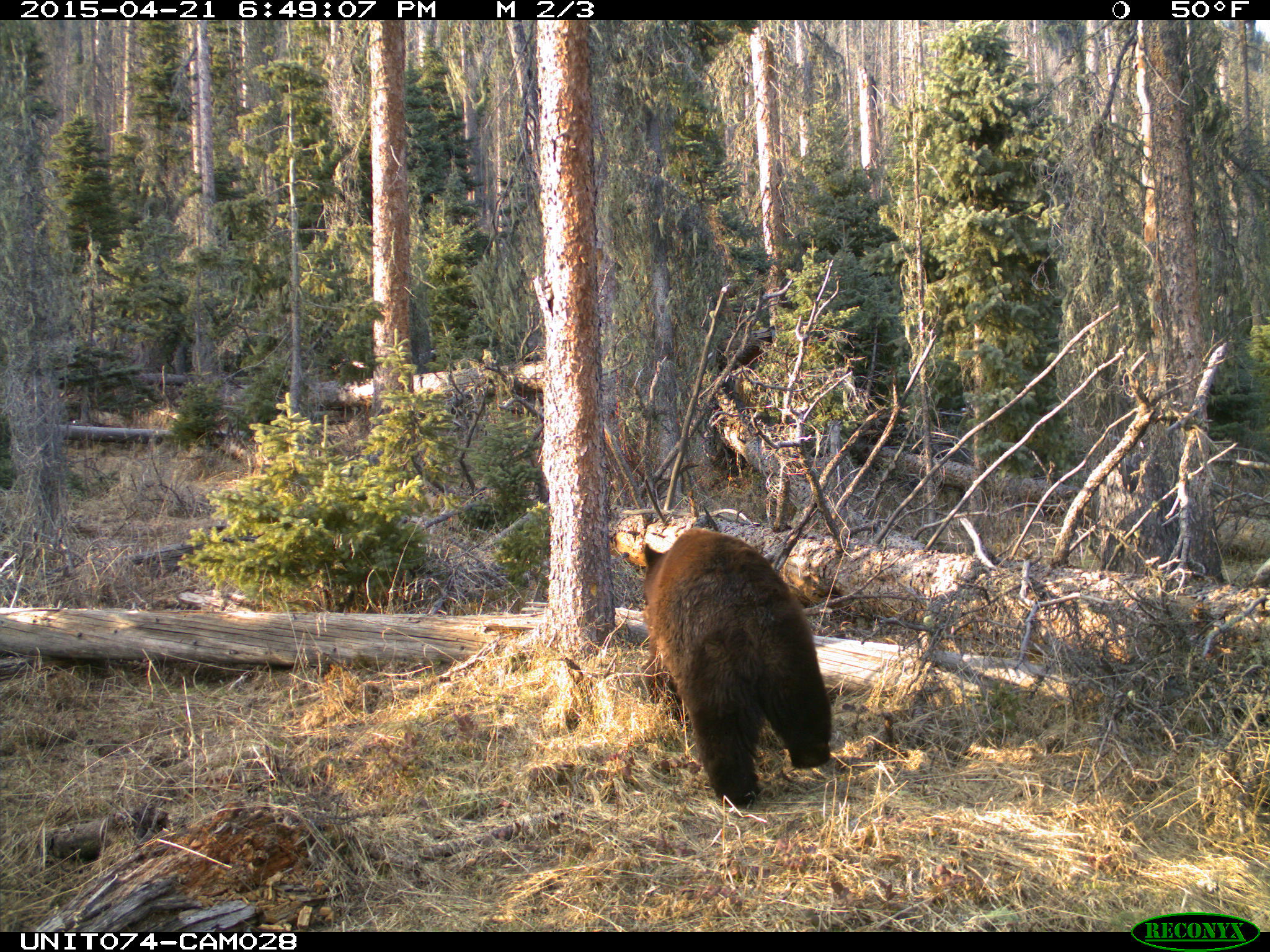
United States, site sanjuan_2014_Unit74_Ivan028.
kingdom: Animalia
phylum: Chordata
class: Mammalia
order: Carnivora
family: Ursidae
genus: Ursus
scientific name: Ursus americanus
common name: american black bear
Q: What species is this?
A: Ursus americanus (american black bear).